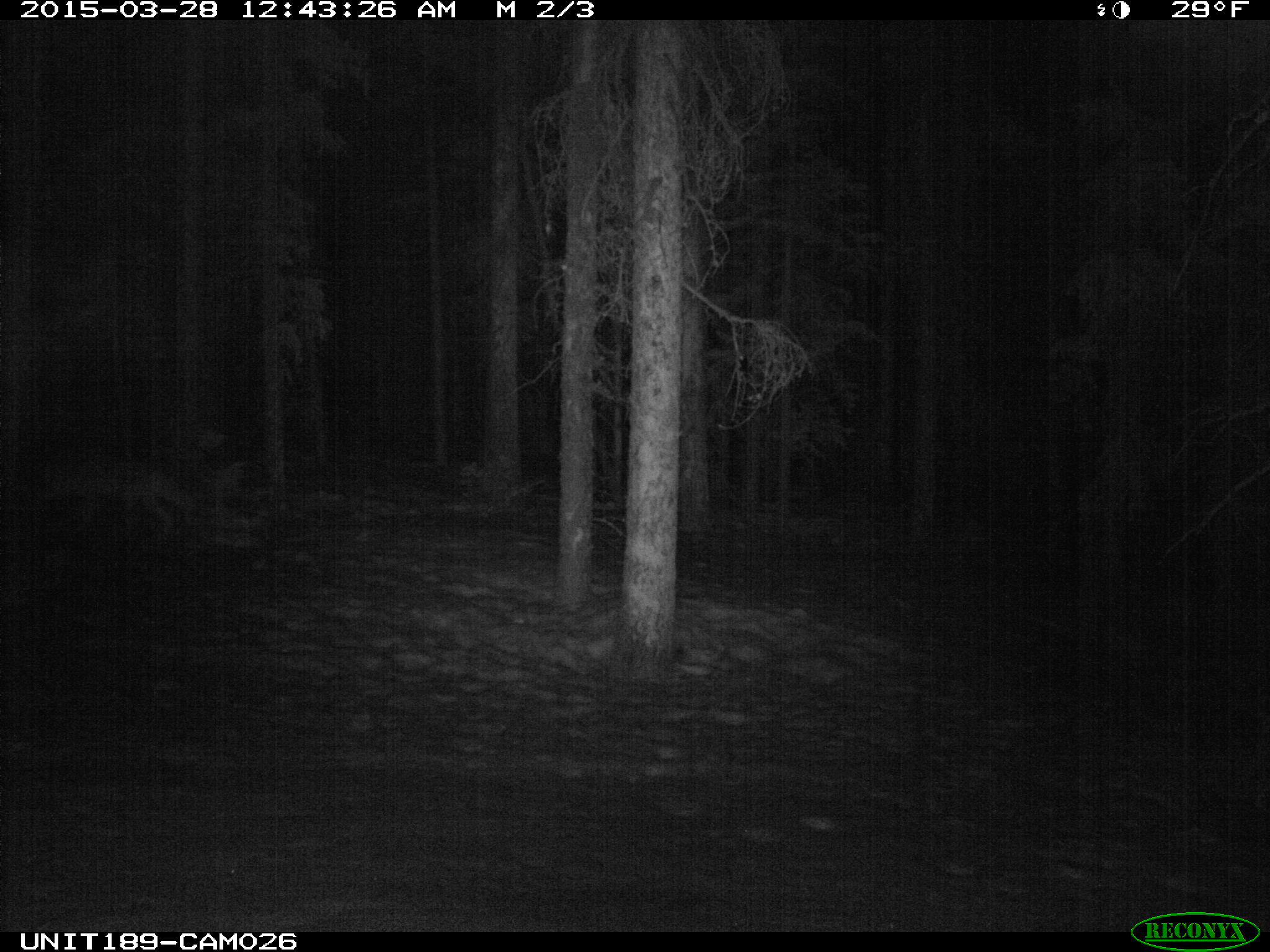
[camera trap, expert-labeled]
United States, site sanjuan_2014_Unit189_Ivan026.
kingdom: Animalia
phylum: Chordata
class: Mammalia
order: Carnivora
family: Canidae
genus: Canis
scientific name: Canis latrans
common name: coyote